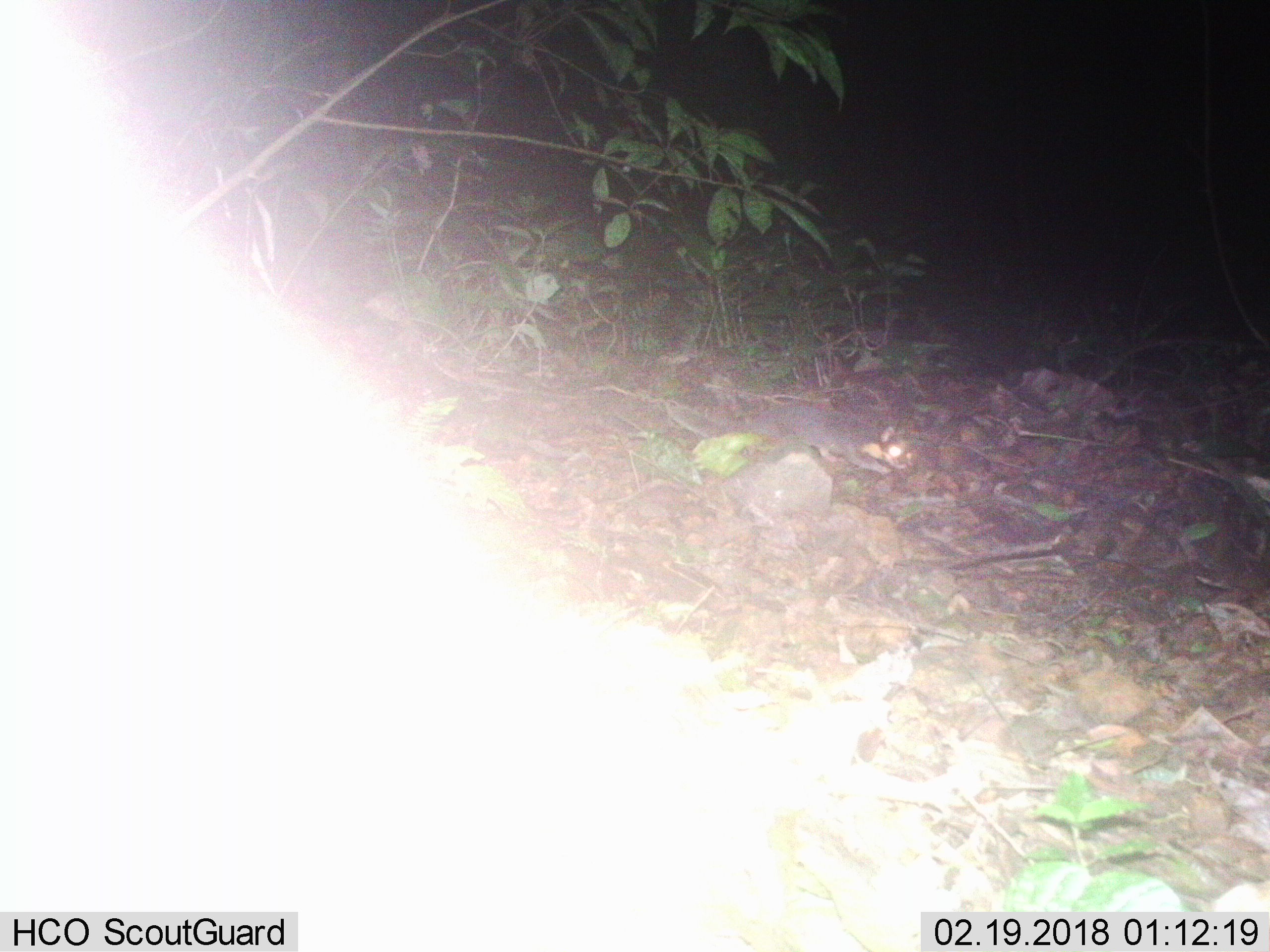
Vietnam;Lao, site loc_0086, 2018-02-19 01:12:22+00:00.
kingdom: Animalia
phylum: Chordata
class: Mammalia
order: Carnivora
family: Mustelidae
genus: Melogale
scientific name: Melogale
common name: ferret badger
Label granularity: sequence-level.